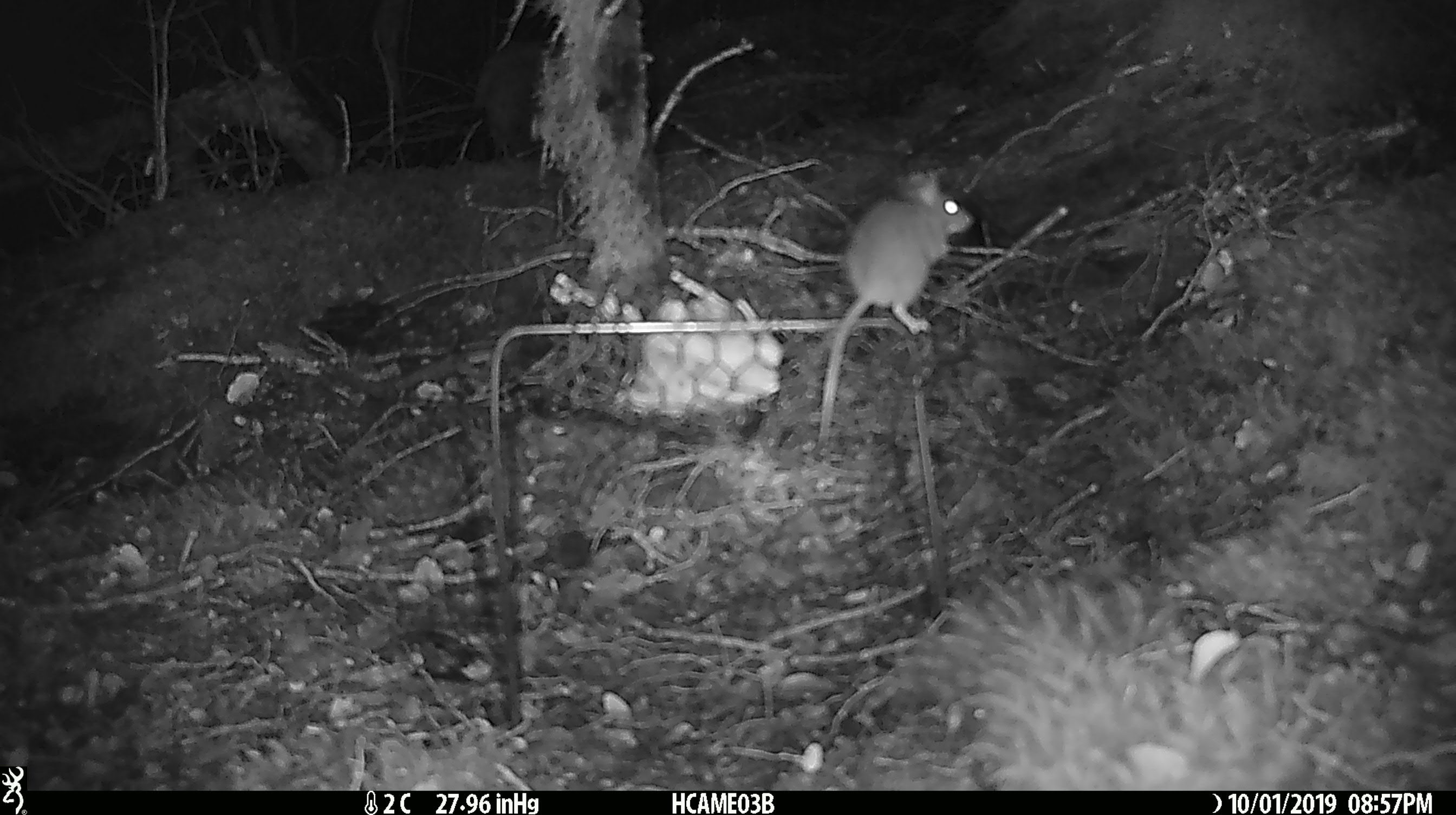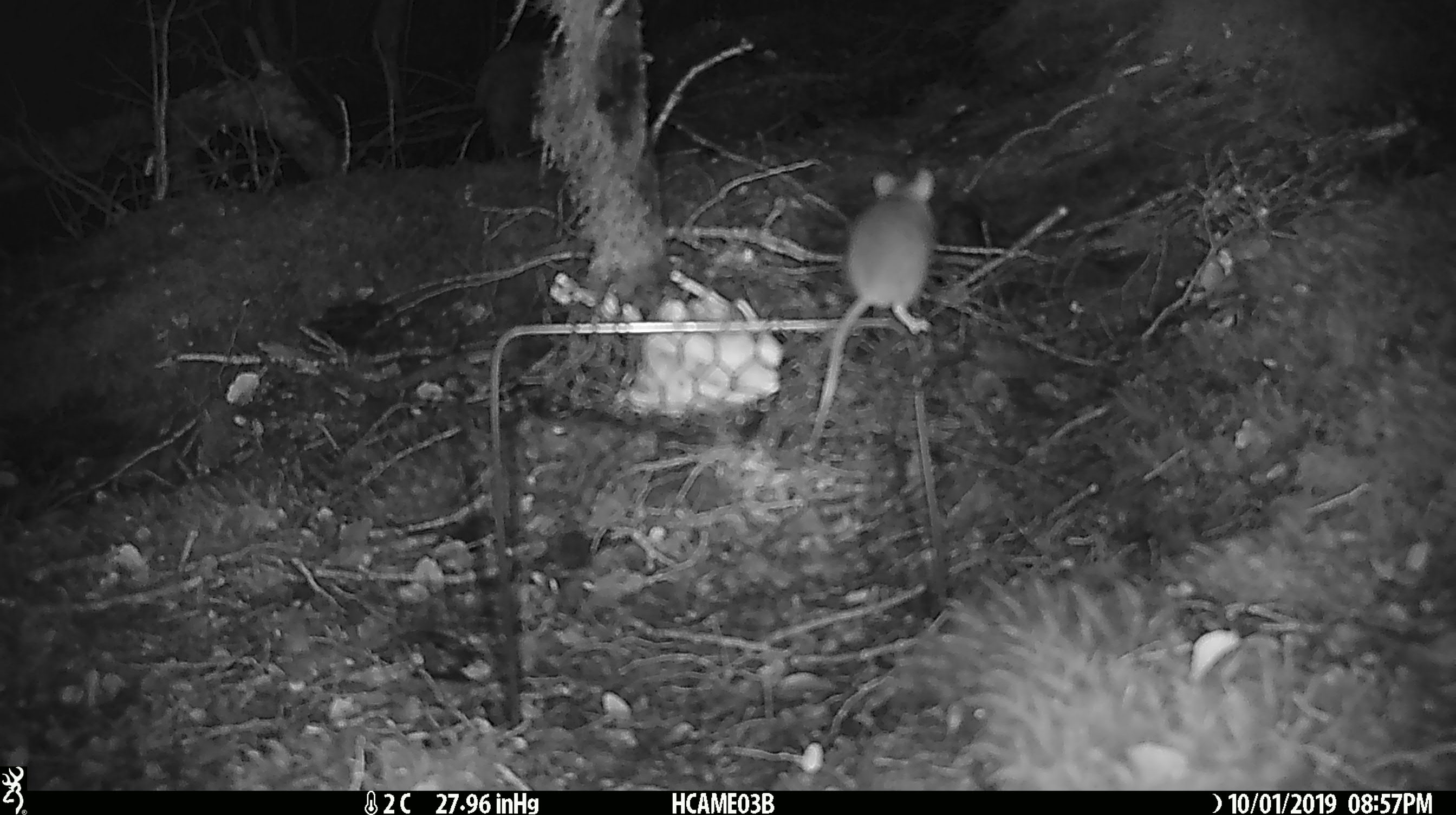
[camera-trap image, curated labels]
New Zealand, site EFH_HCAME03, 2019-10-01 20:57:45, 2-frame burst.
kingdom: Animalia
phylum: Chordata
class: Mammalia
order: Rodentia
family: Muridae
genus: Mus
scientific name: Mus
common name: mouse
Mouse (Mus).